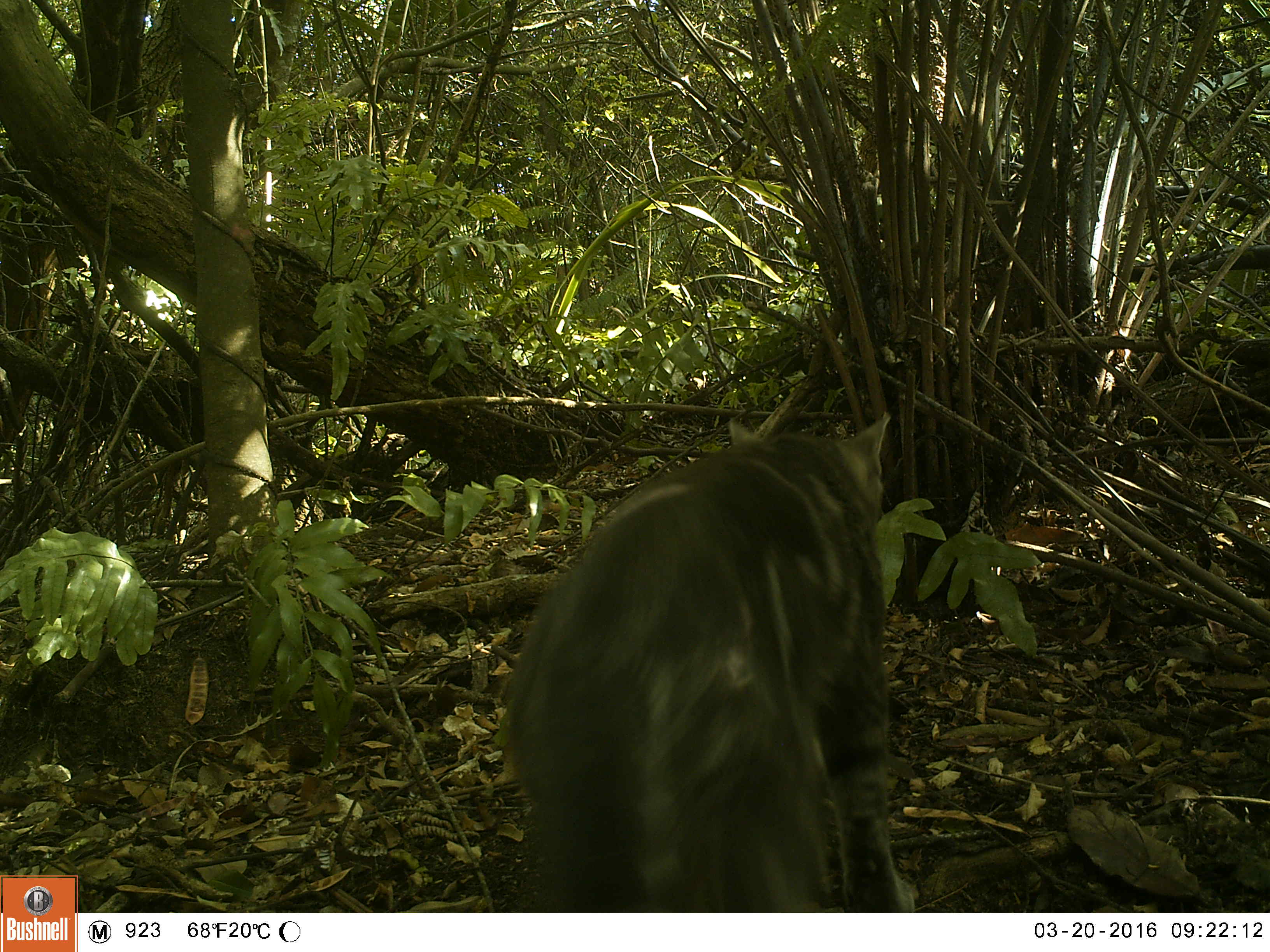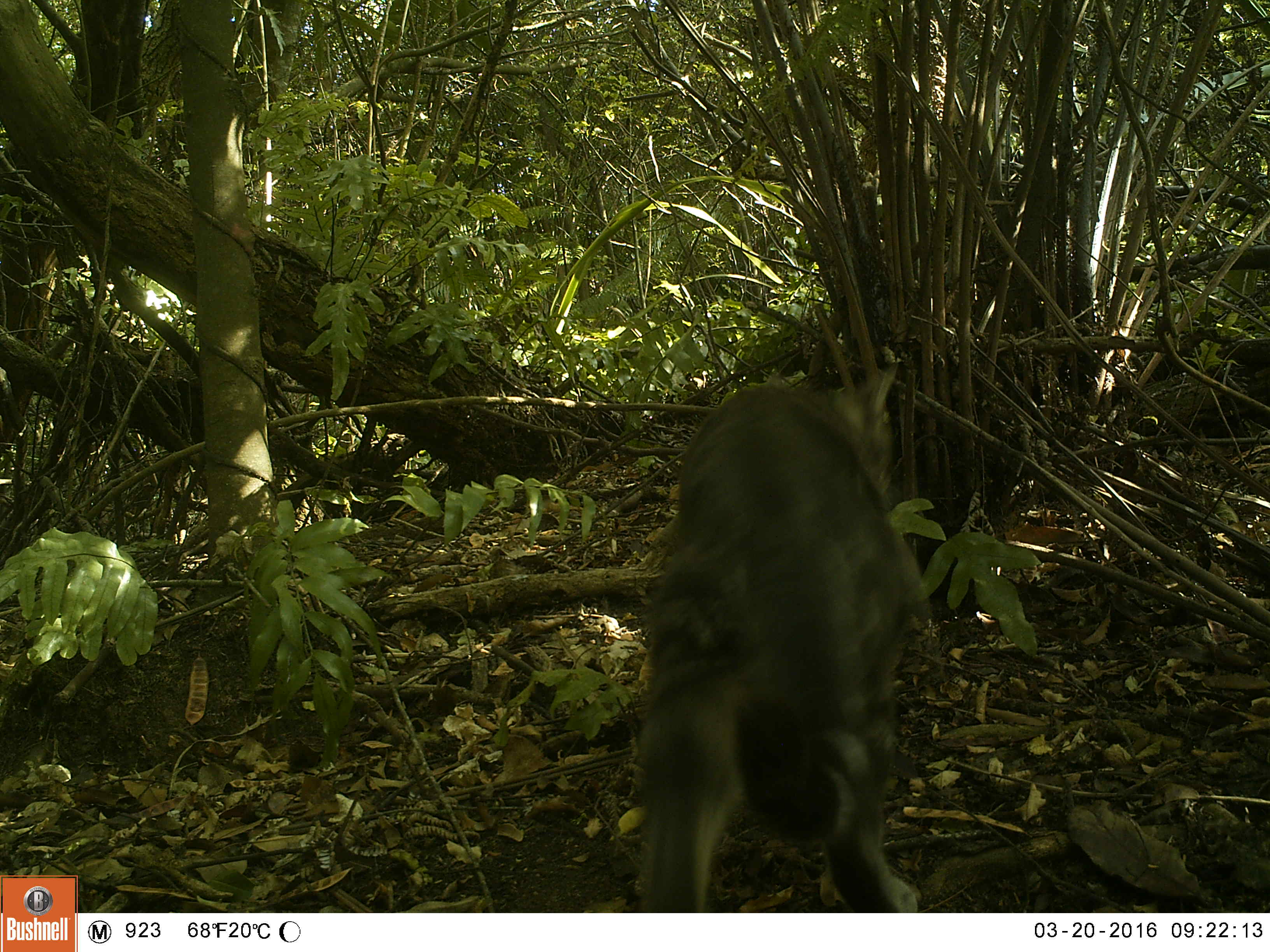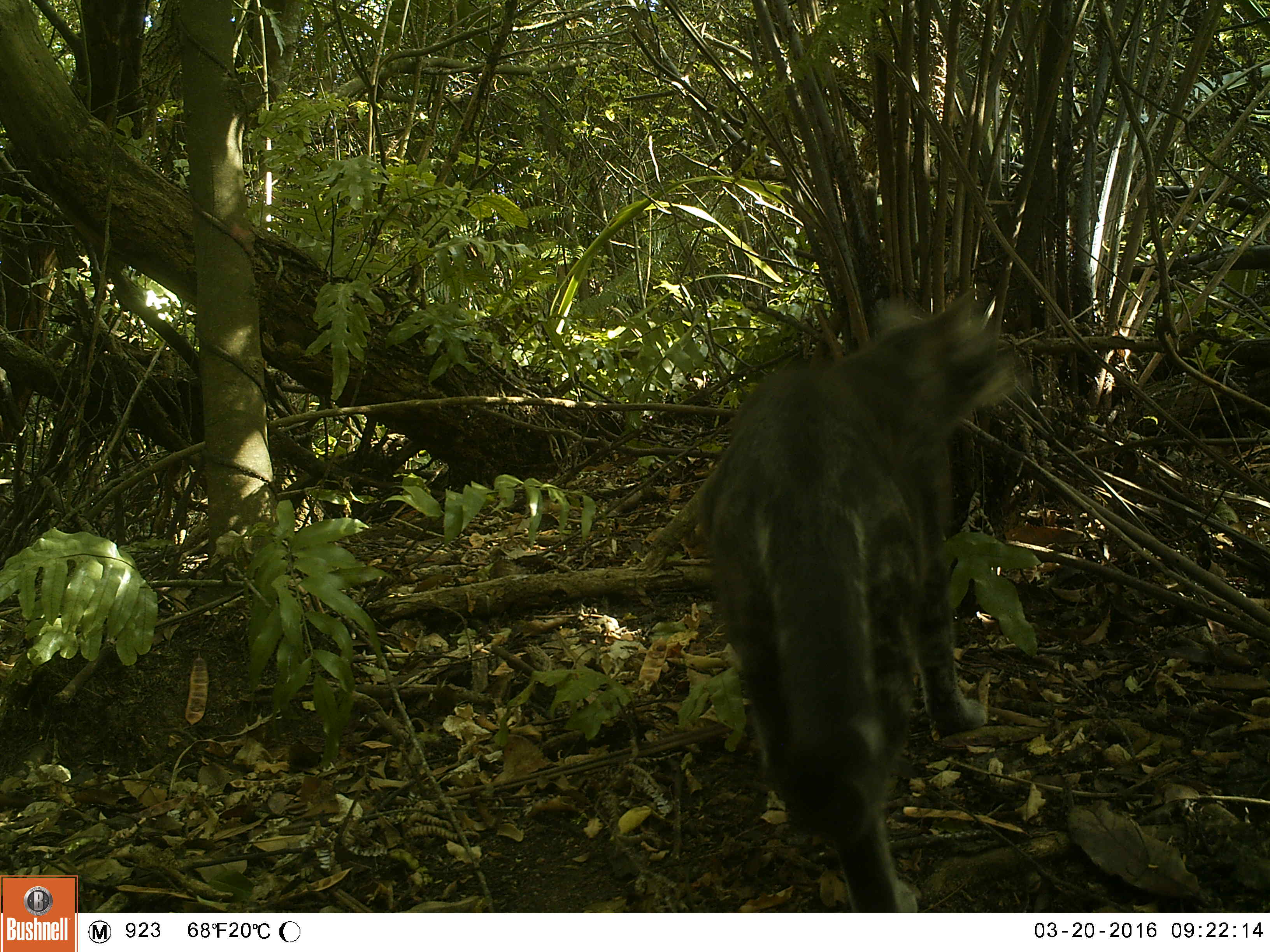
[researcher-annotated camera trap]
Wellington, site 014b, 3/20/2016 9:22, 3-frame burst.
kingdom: Animalia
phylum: Chordata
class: Mammalia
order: Carnivora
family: Felidae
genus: Felis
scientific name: Felis catus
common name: cat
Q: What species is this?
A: Cat (Felis catus).